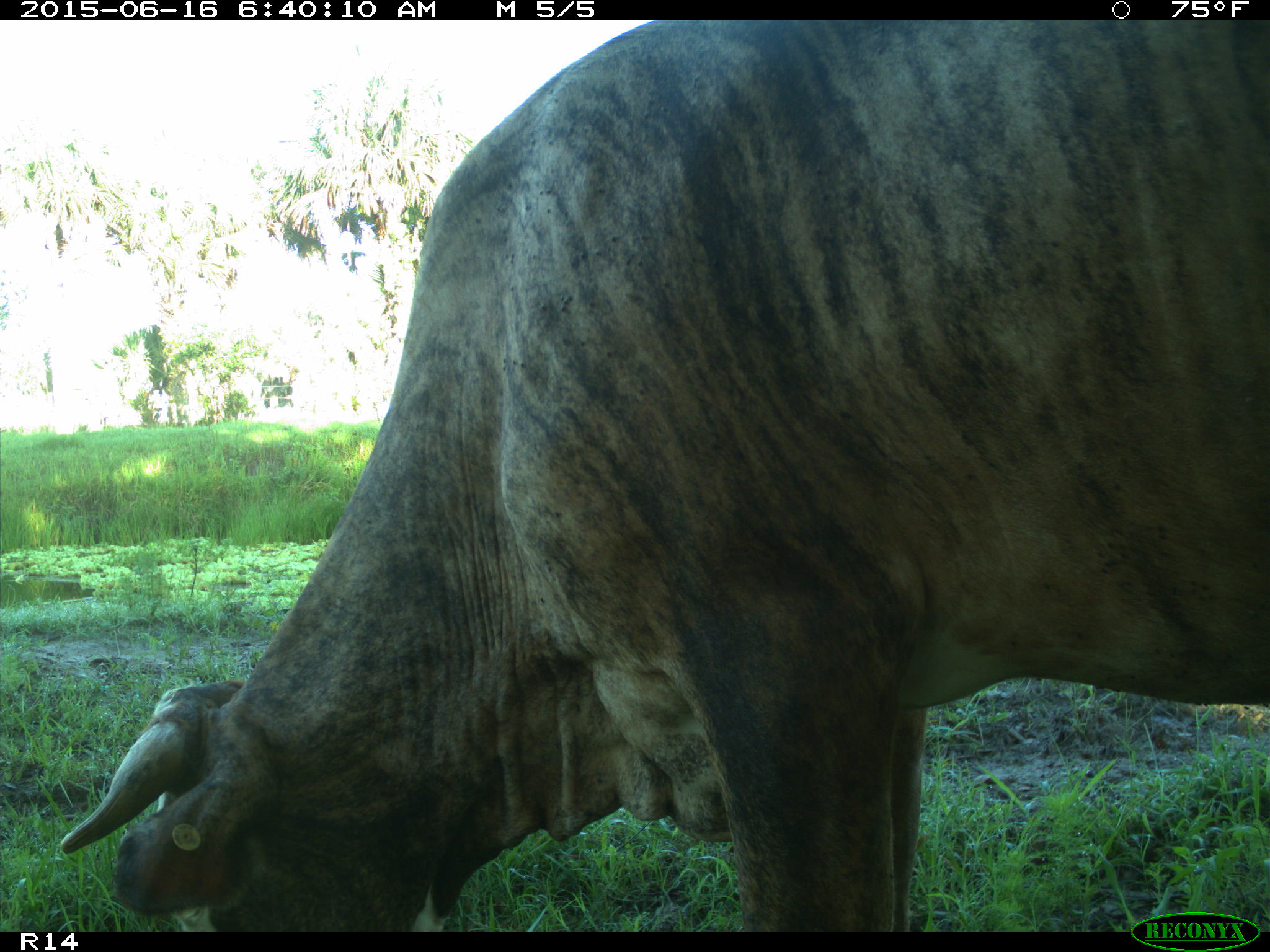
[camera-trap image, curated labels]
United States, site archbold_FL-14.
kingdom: Animalia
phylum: Chordata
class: Mammalia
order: Artiodactyla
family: Bovidae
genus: Bos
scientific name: Bos taurus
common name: domestic cow